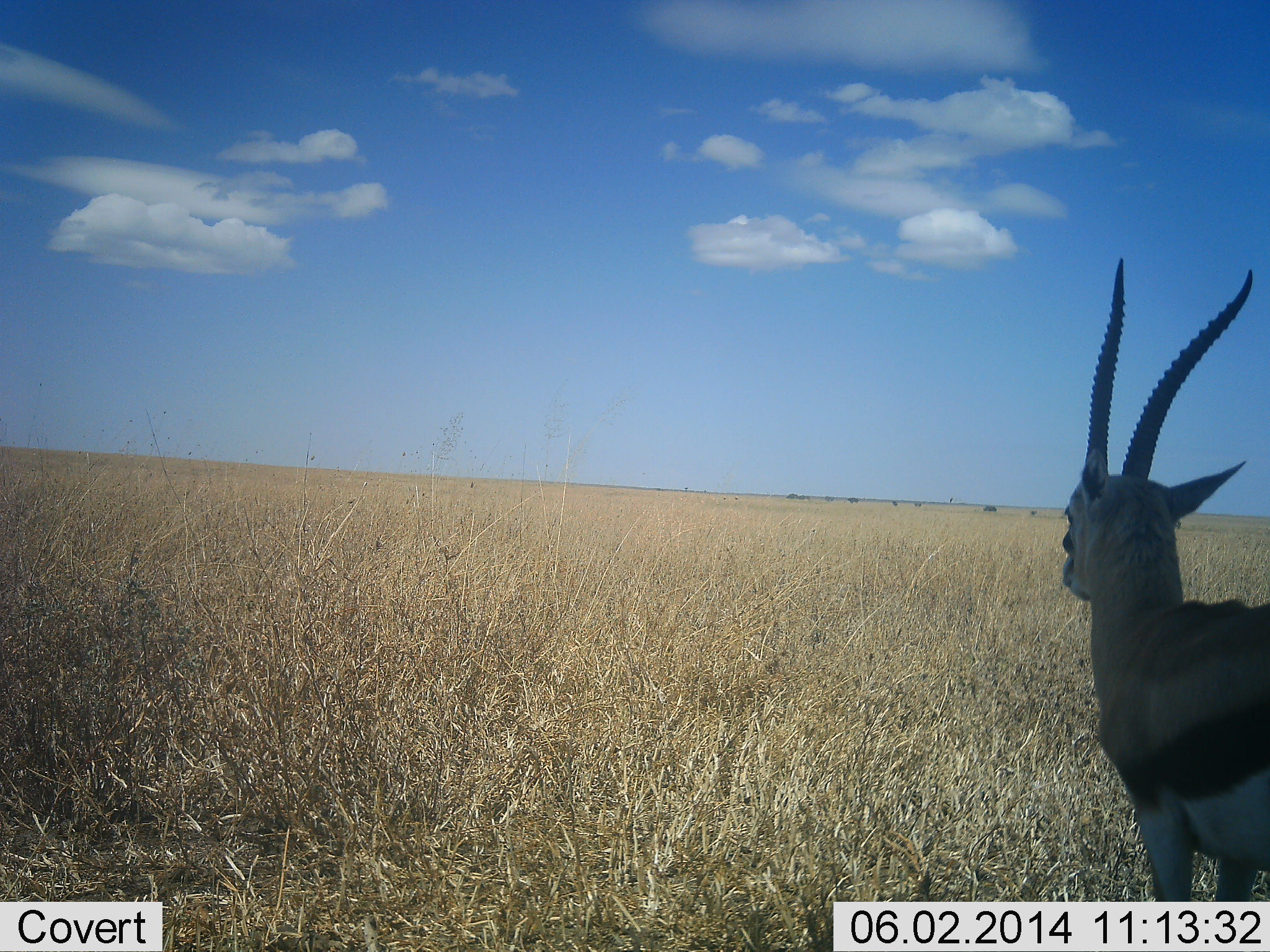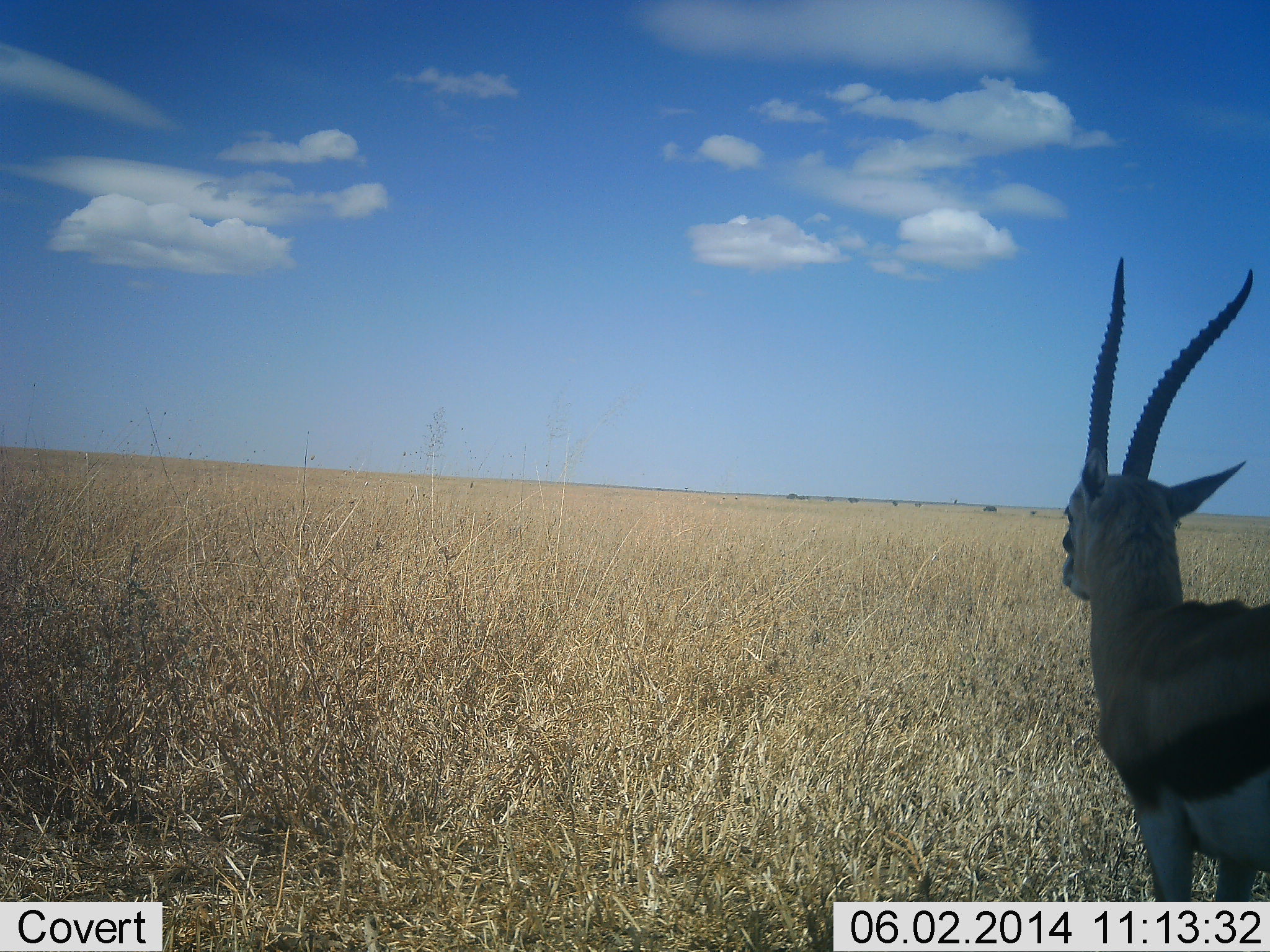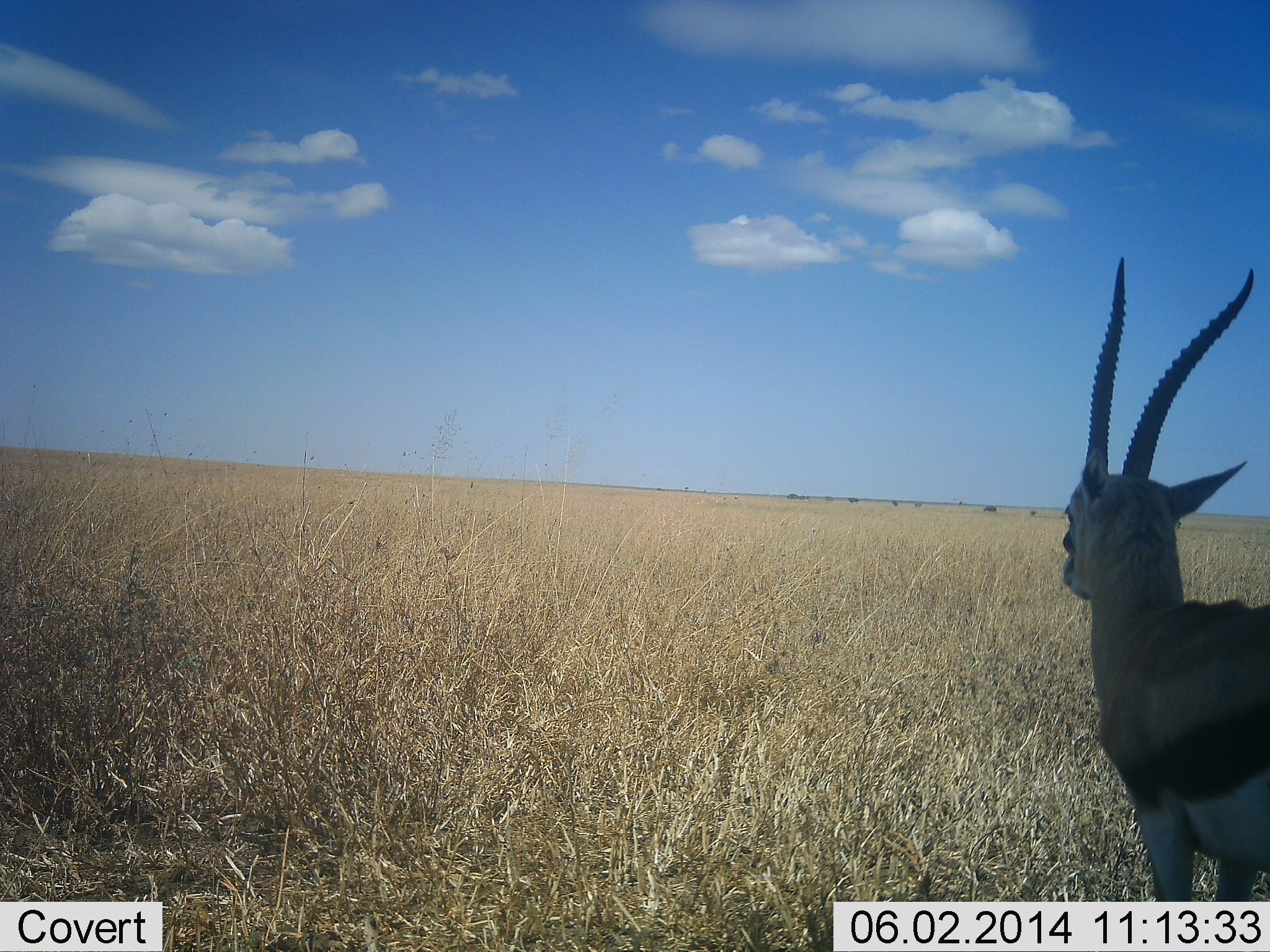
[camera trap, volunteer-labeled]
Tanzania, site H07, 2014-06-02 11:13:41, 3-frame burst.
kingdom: Animalia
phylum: Chordata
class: Mammalia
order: Artiodactyla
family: Bovidae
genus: Eudorcas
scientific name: Eudorcas thomsonii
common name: thomson's gazelle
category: gazellethomsons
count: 1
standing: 100%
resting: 0%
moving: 0%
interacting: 0%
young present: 0%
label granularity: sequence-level